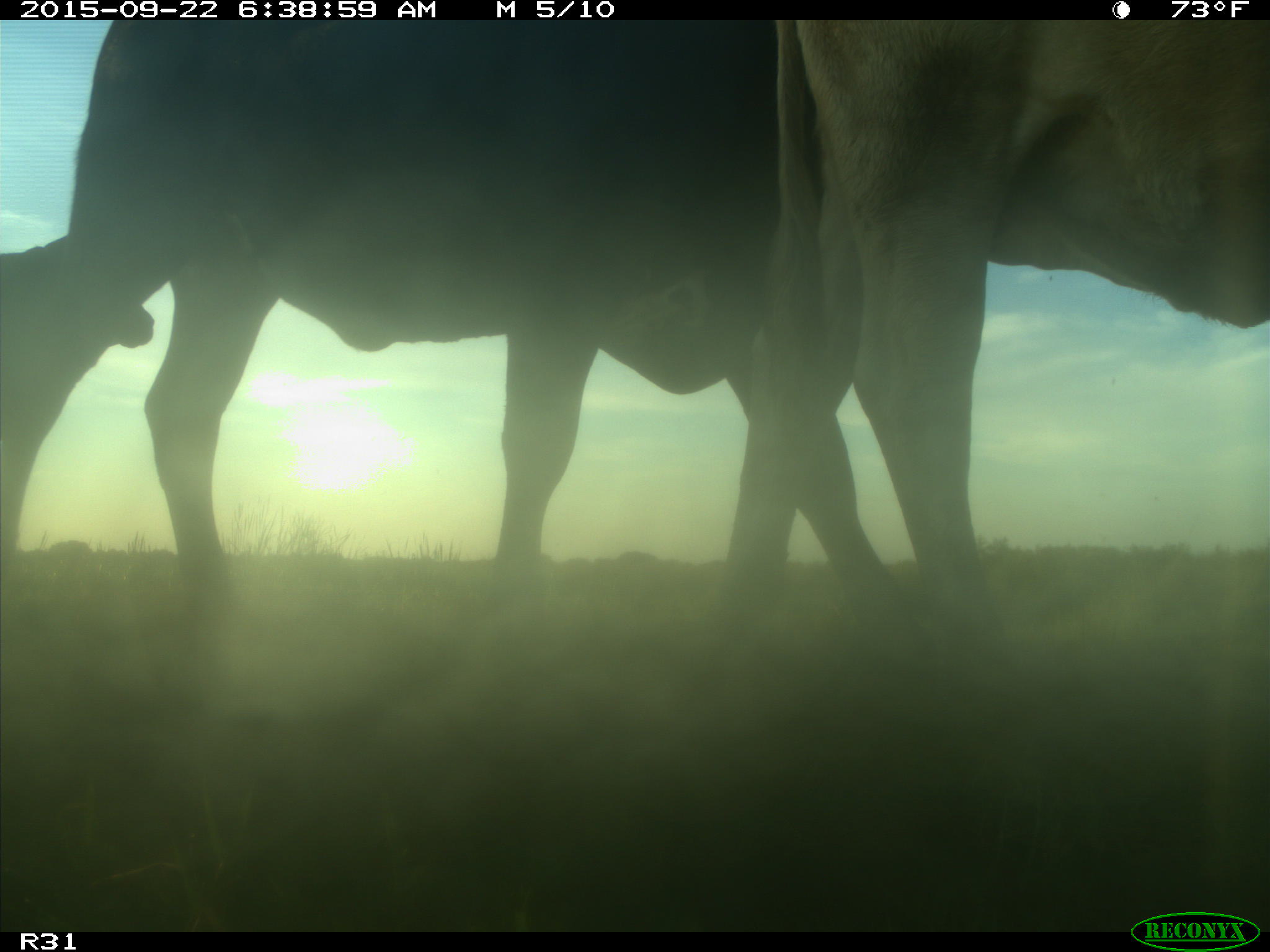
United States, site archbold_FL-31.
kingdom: Animalia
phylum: Chordata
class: Mammalia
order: Artiodactyla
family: Bovidae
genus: Bos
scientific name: Bos taurus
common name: domestic cow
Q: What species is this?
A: Bos taurus (domestic cow).